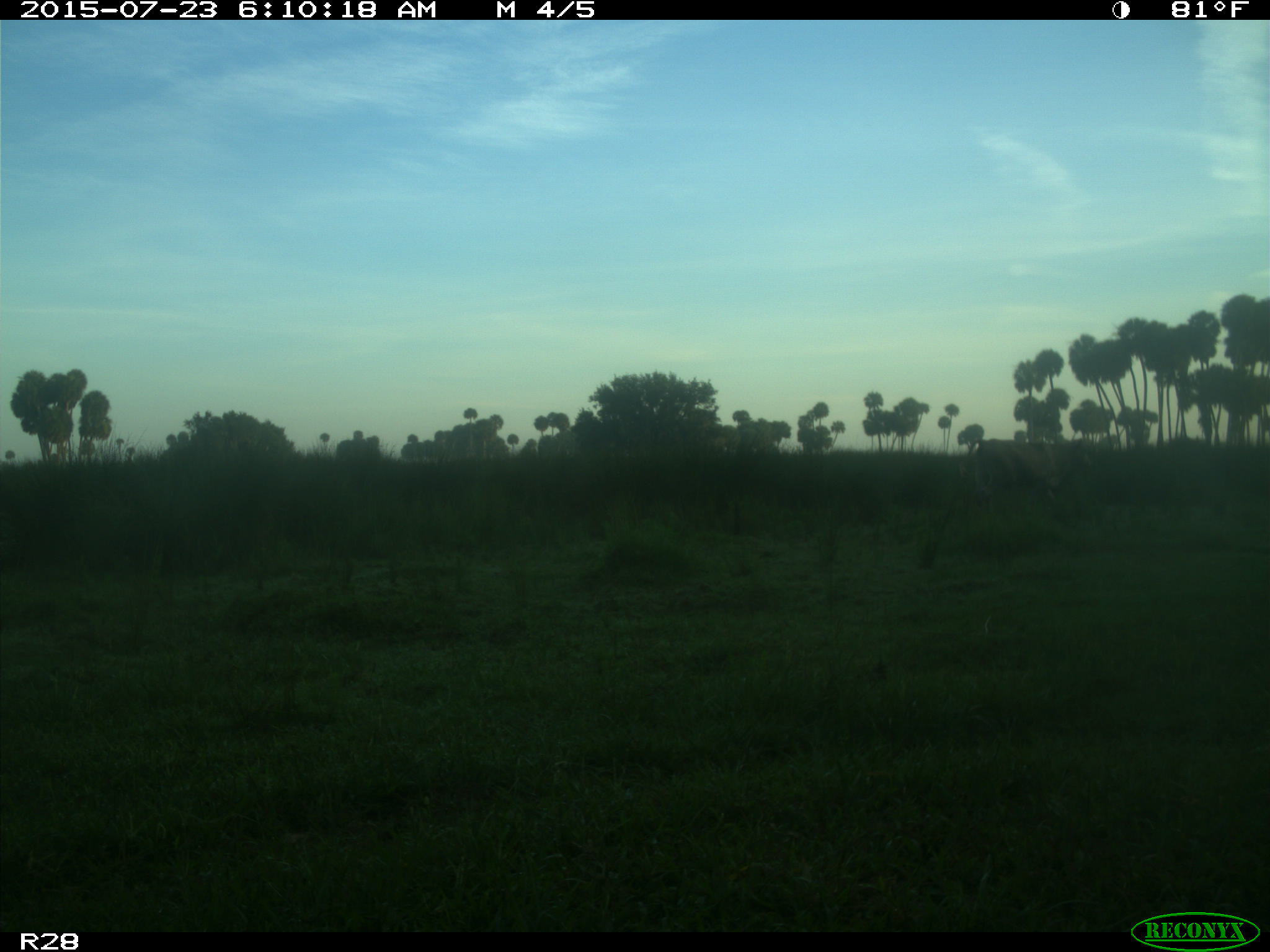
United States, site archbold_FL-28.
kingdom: Animalia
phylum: Chordata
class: Mammalia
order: Artiodactyla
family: Bovidae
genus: Bos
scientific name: Bos taurus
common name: domestic cow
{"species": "Bos taurus (domestic cow)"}